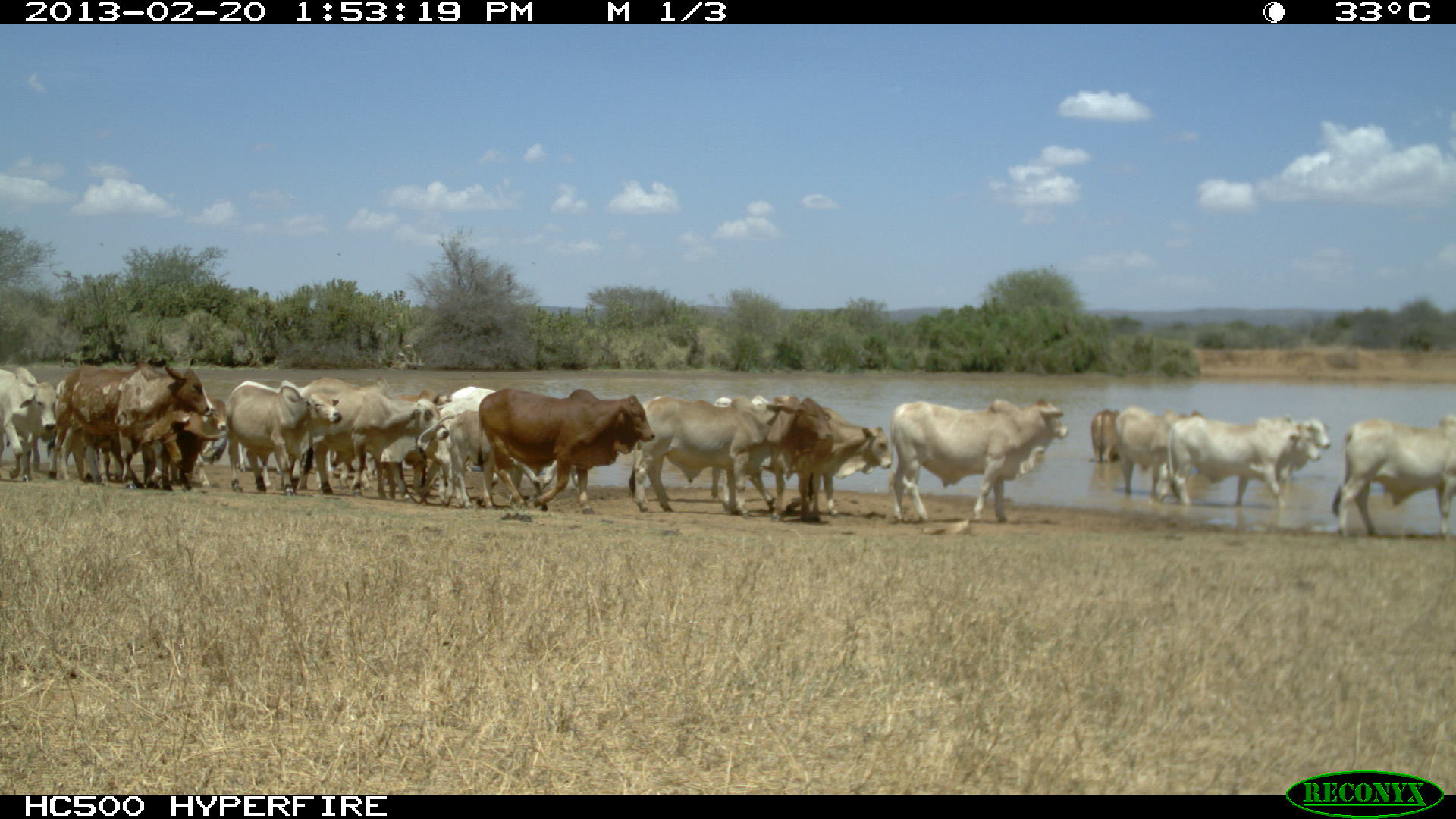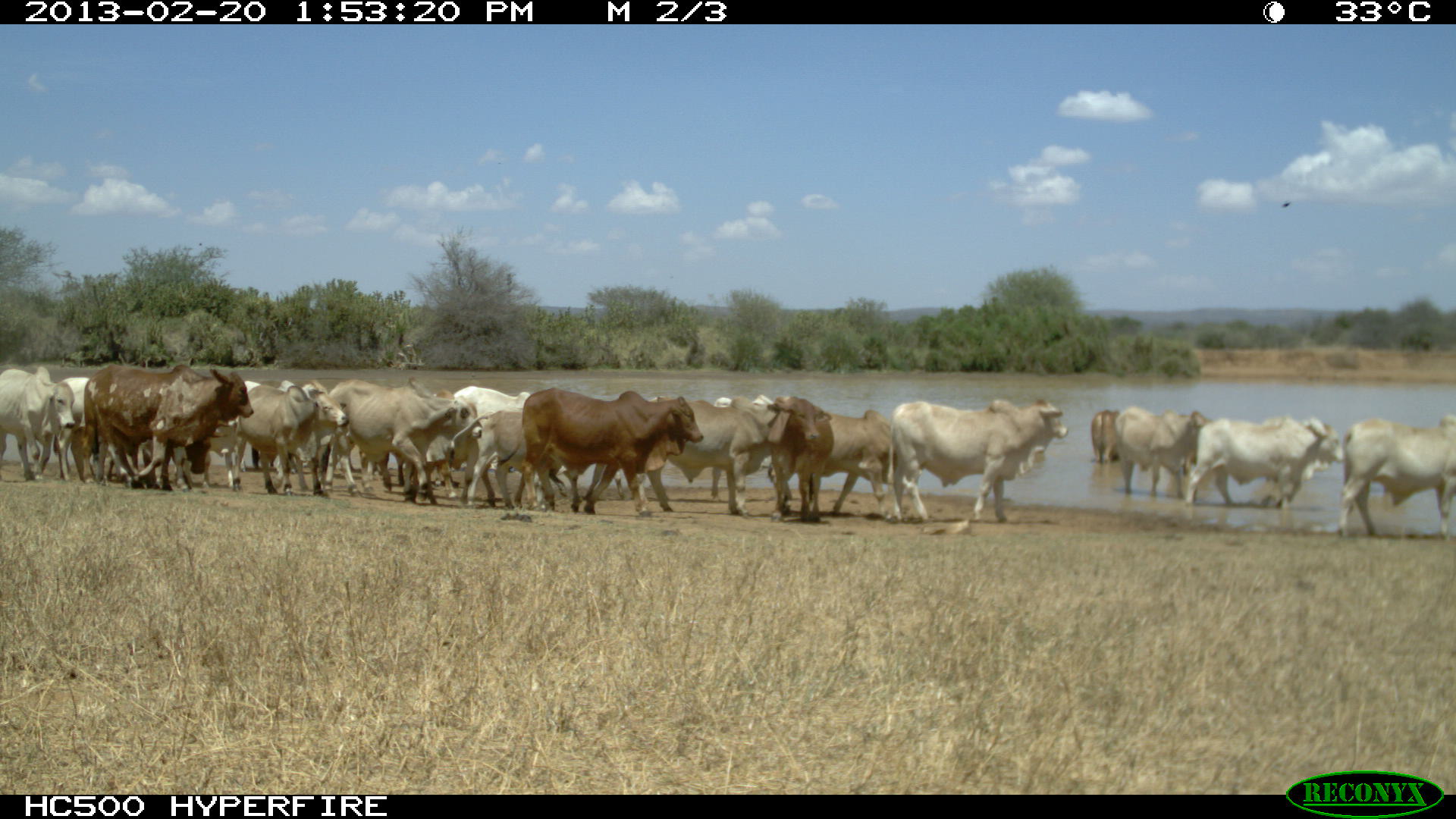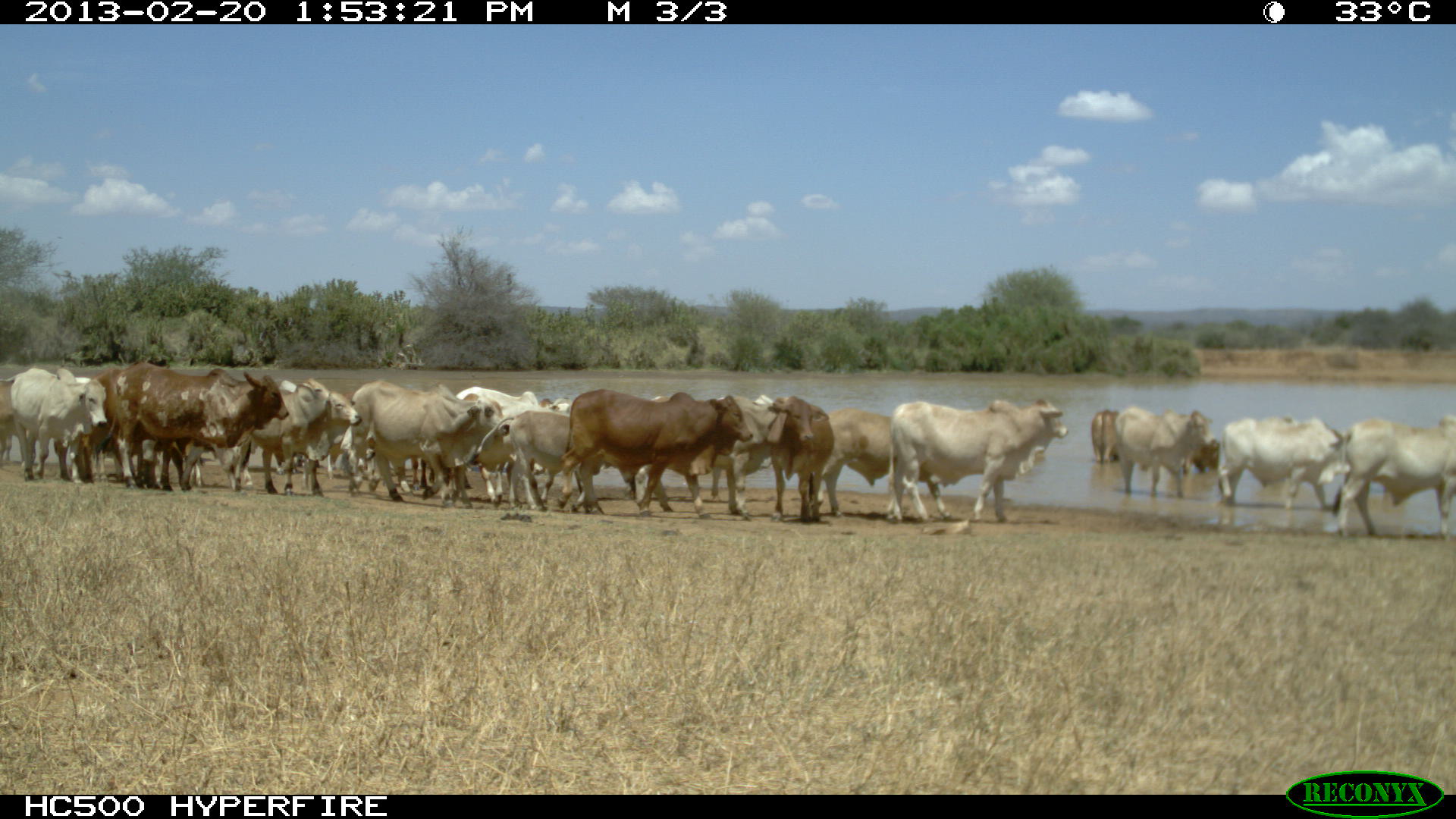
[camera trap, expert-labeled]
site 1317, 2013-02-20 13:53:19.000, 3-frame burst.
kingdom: Animalia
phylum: Chordata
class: Mammalia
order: Artiodactyla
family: Bovidae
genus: Bos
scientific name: Bos taurus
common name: domestic cattle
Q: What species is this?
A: Bos taurus (domestic cattle).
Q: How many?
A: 24.